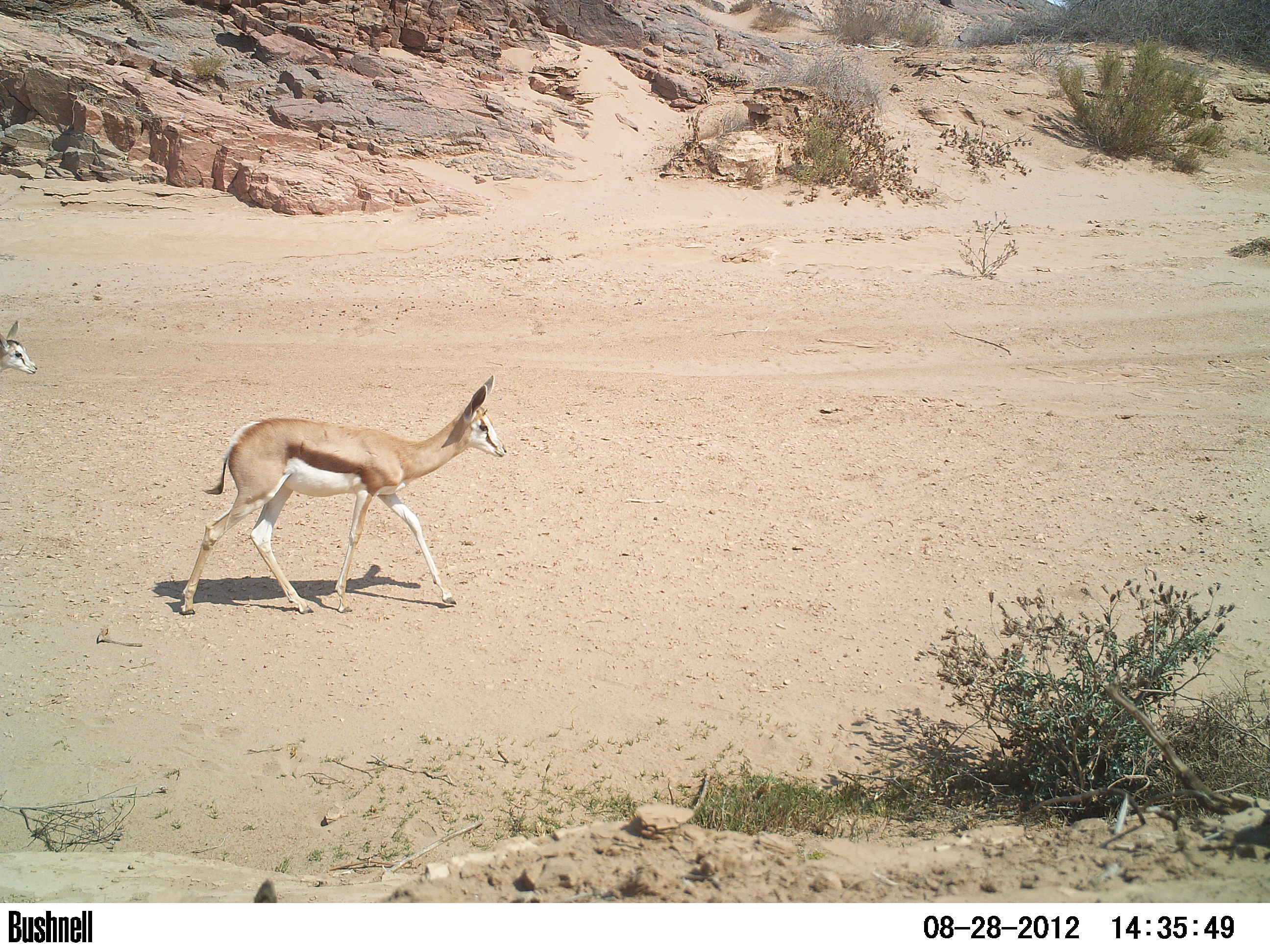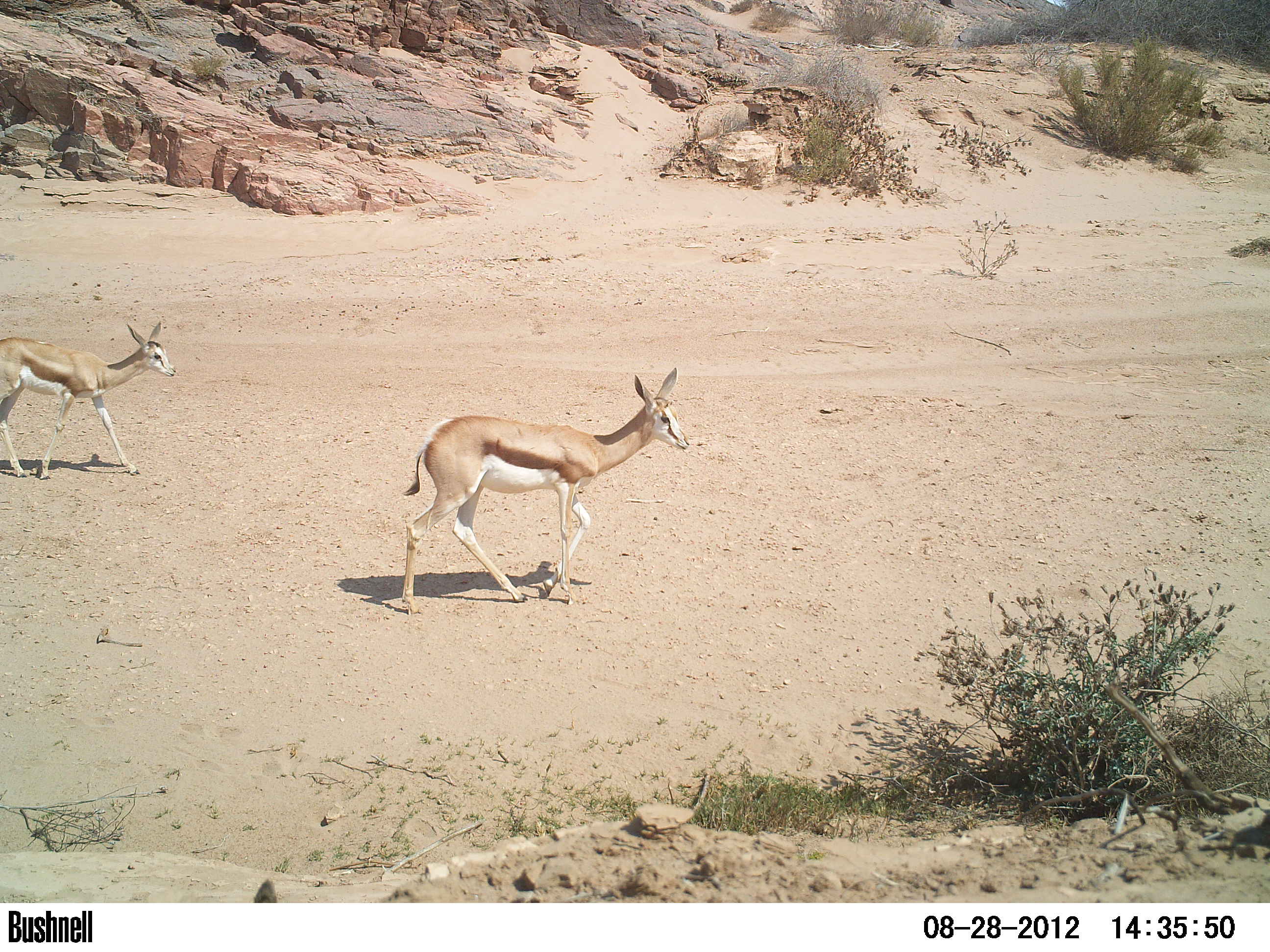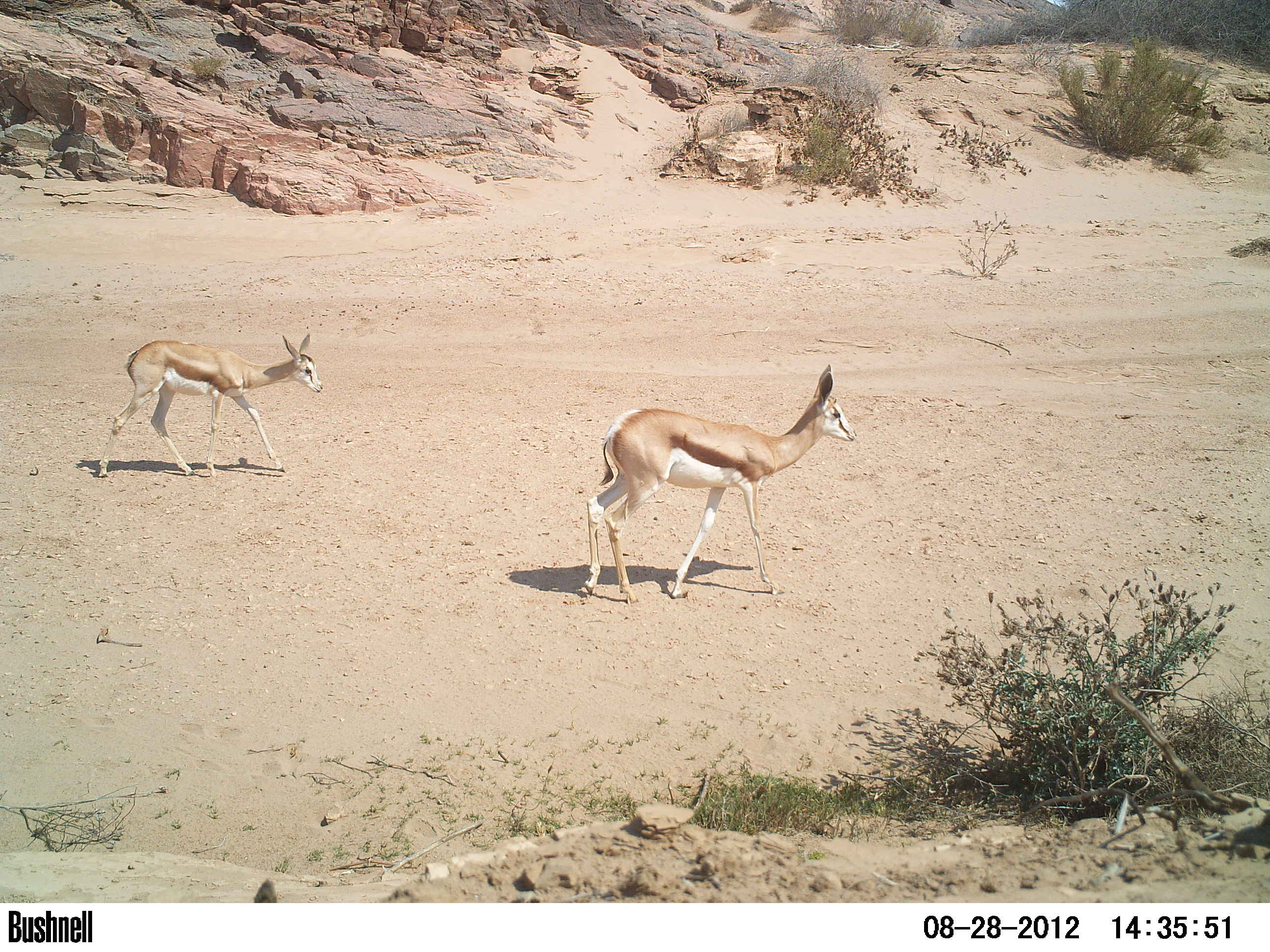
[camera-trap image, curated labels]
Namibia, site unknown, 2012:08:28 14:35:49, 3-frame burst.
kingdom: Animalia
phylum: Chordata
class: Mammalia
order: Artiodactyla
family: Bovidae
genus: Antidorcas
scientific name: Antidorcas marsupialis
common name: springbok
Antidorcas marsupialis (springbok).